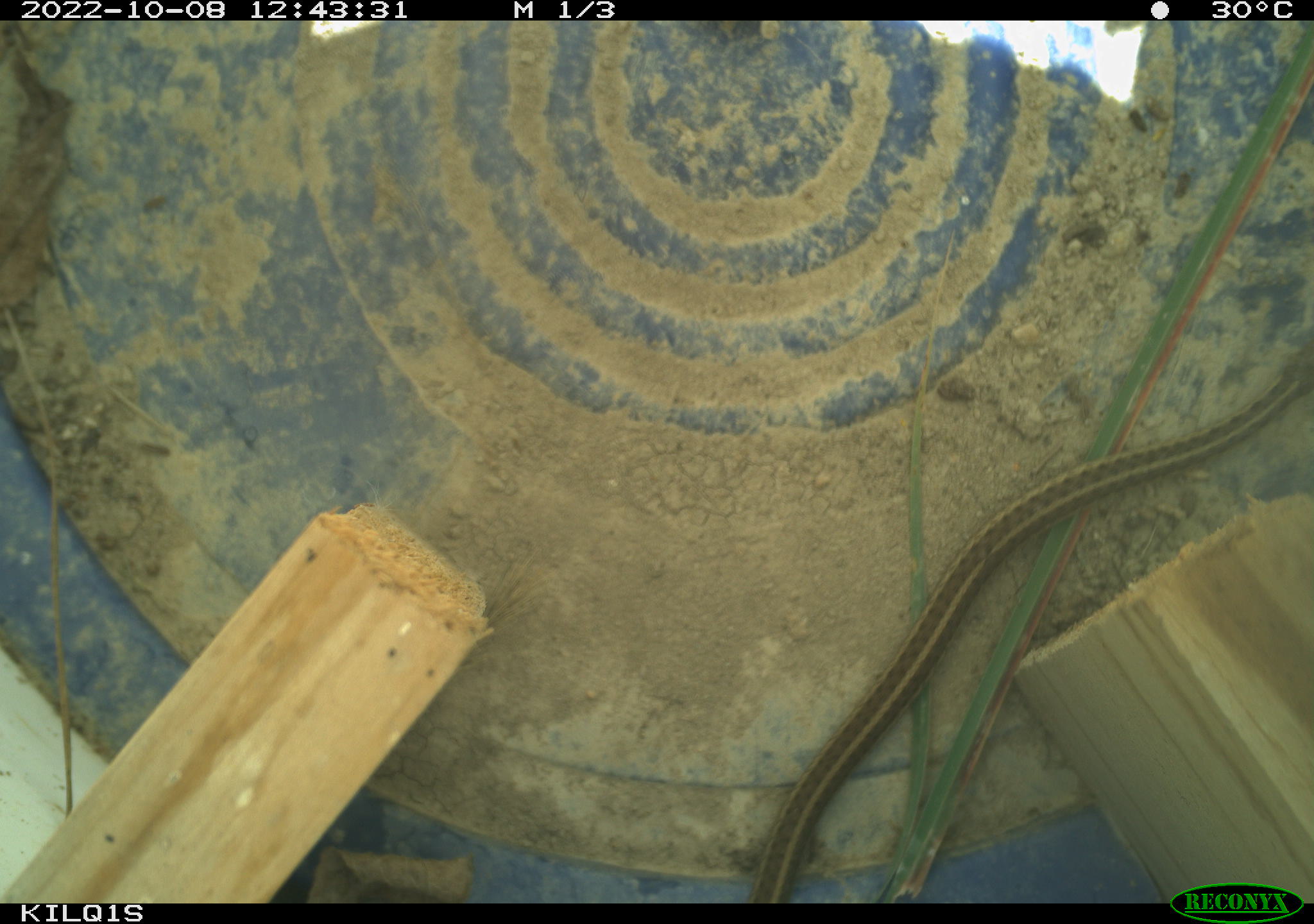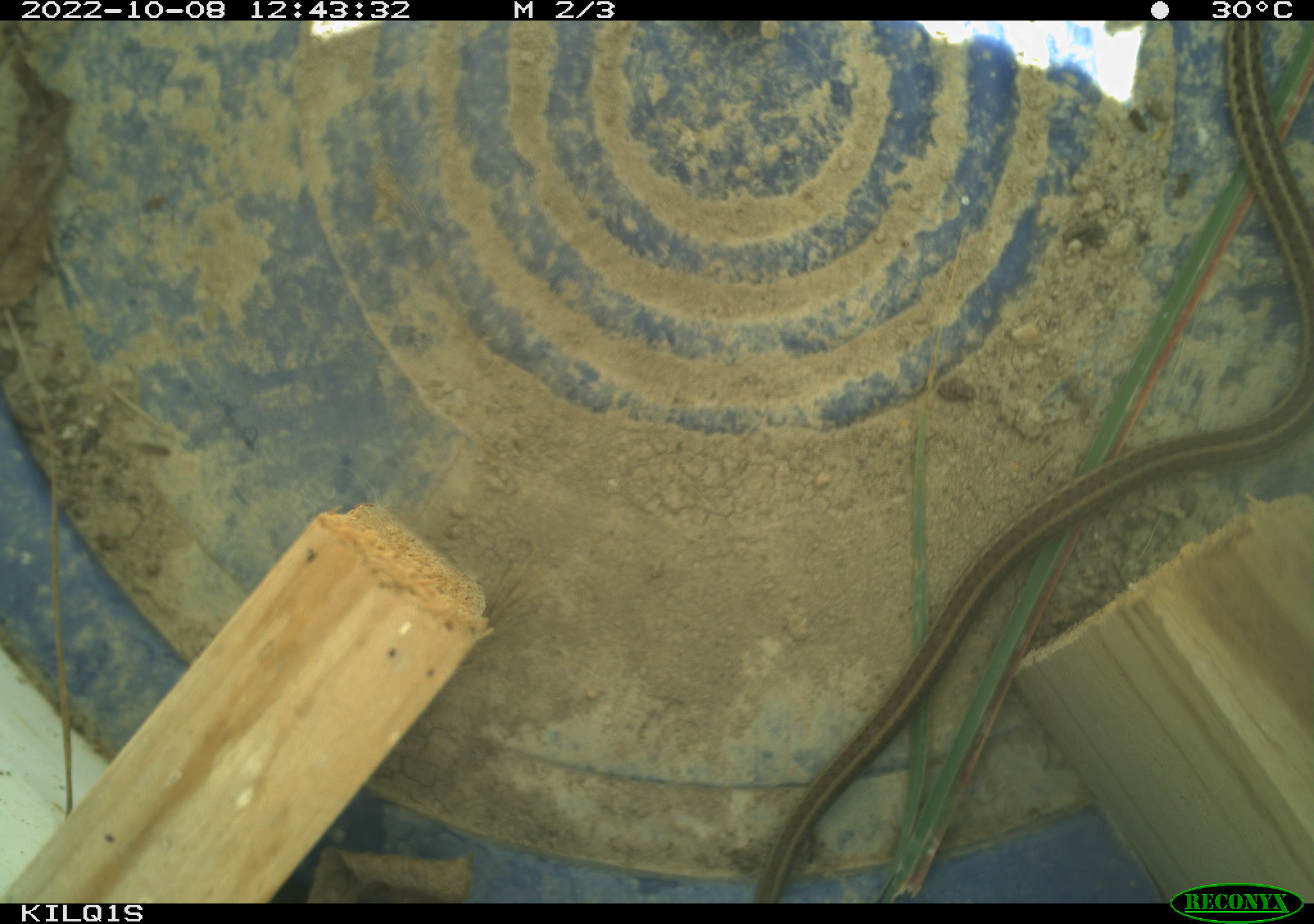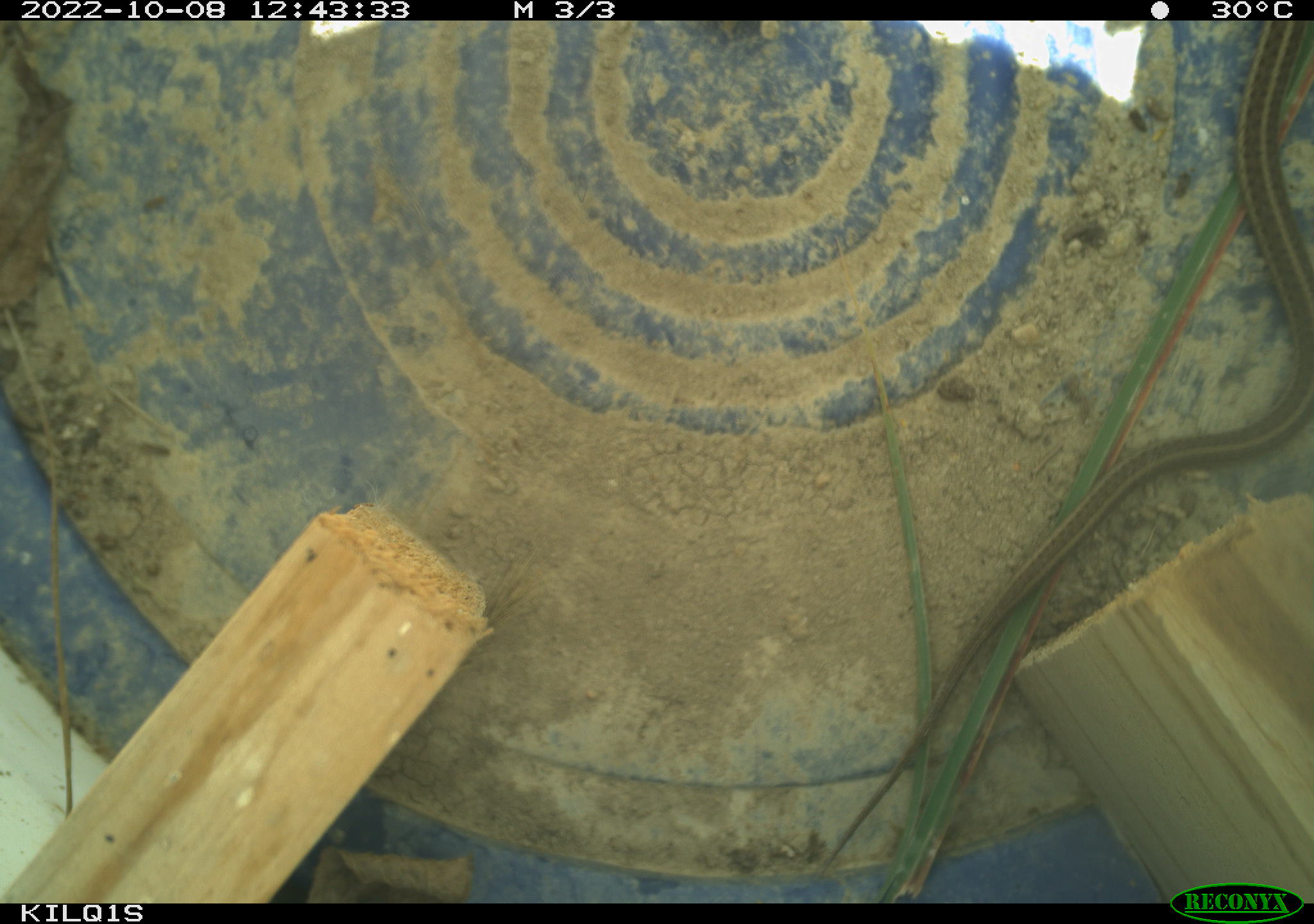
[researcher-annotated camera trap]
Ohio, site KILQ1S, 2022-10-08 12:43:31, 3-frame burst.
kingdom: Animalia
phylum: Chordata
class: Reptilia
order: Squamata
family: Colubridae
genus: Thamnophis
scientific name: Thamnophis sirtalis sirtalis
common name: eastern gartersnake